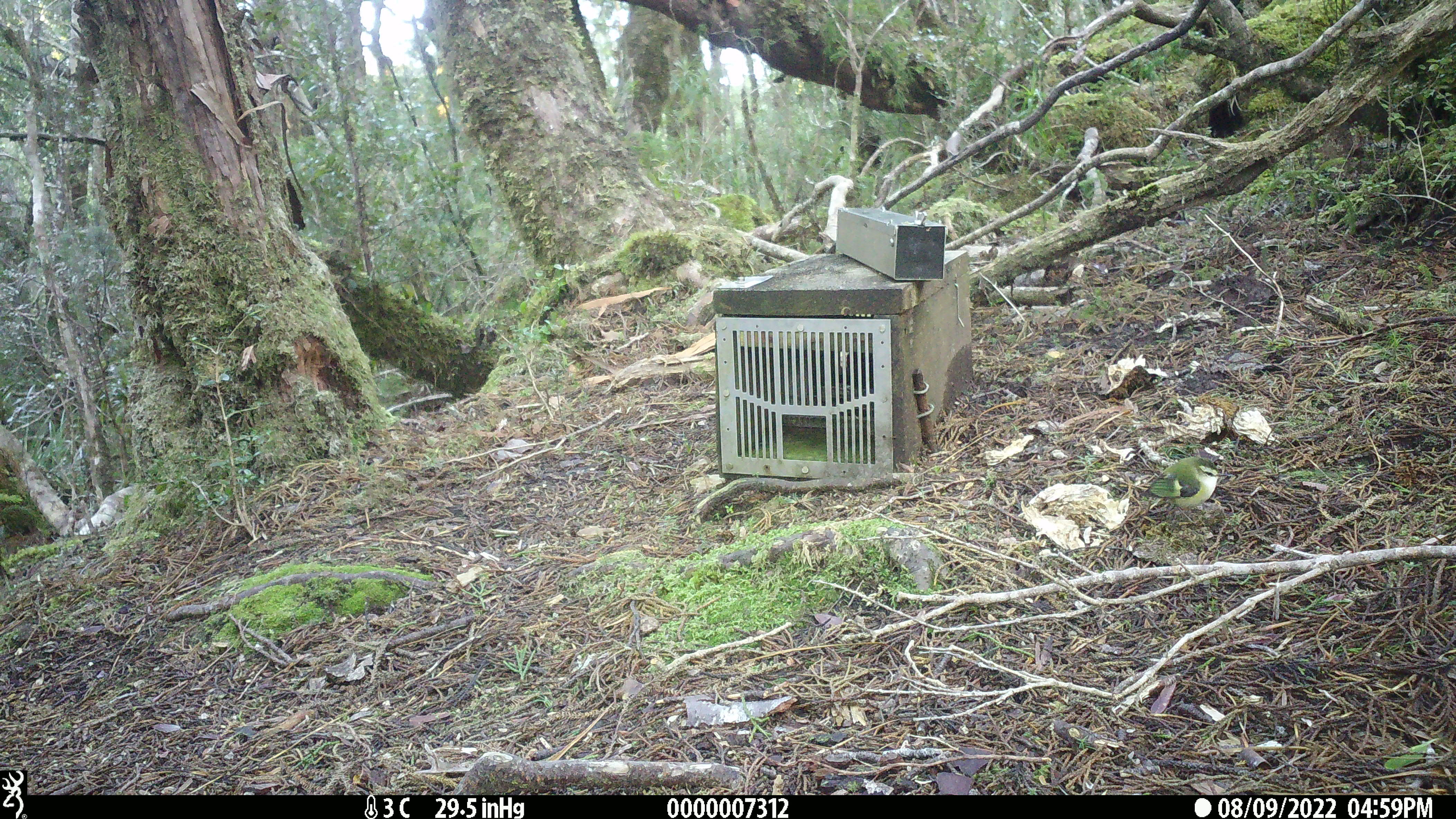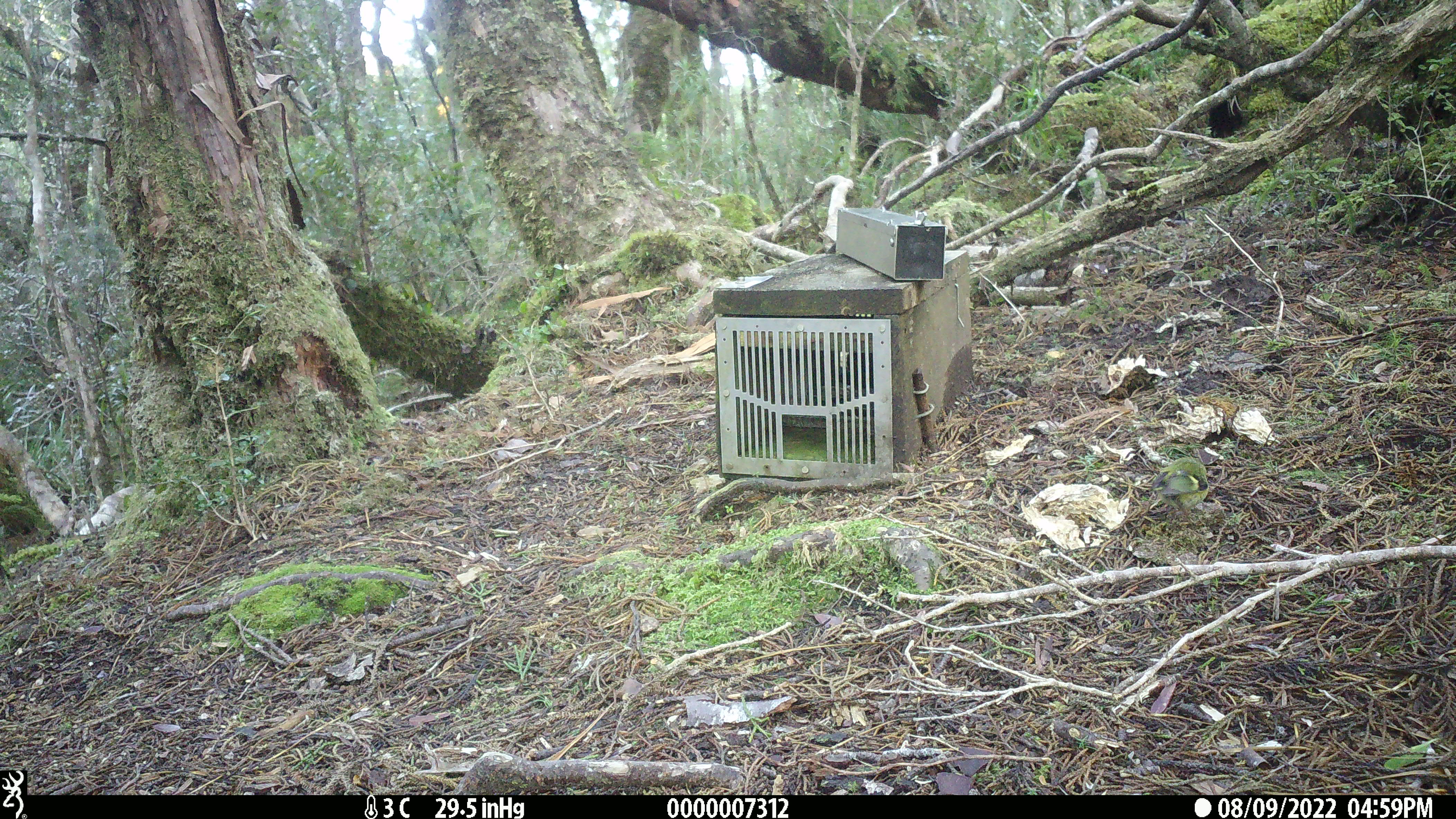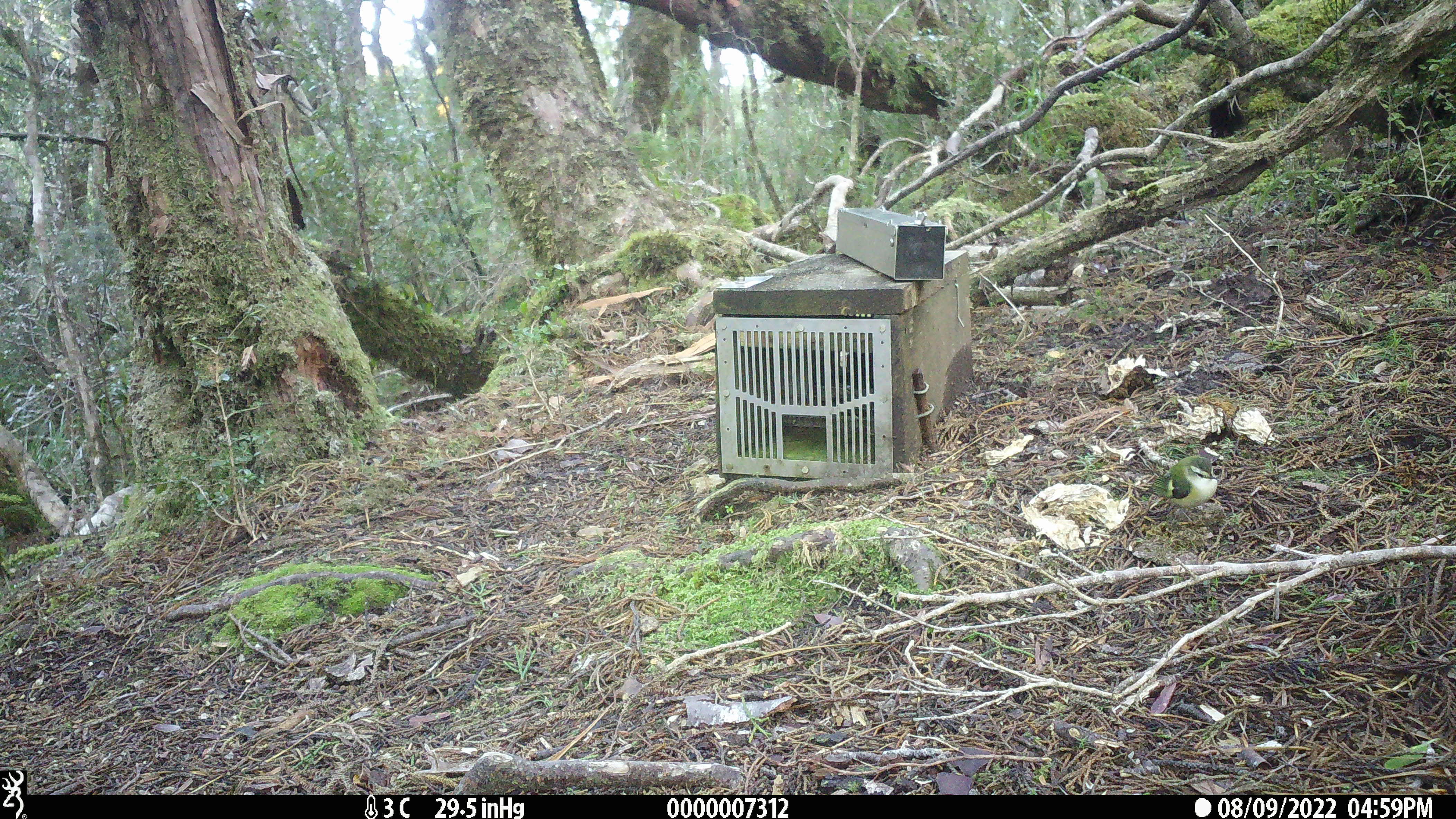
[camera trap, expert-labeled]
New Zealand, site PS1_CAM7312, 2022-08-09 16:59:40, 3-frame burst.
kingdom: Animalia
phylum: Chordata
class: Aves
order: Passeriformes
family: Acanthisittidae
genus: Acanthisitta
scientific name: Acanthisitta chloris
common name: rifleman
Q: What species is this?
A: Rifleman (Acanthisitta chloris).